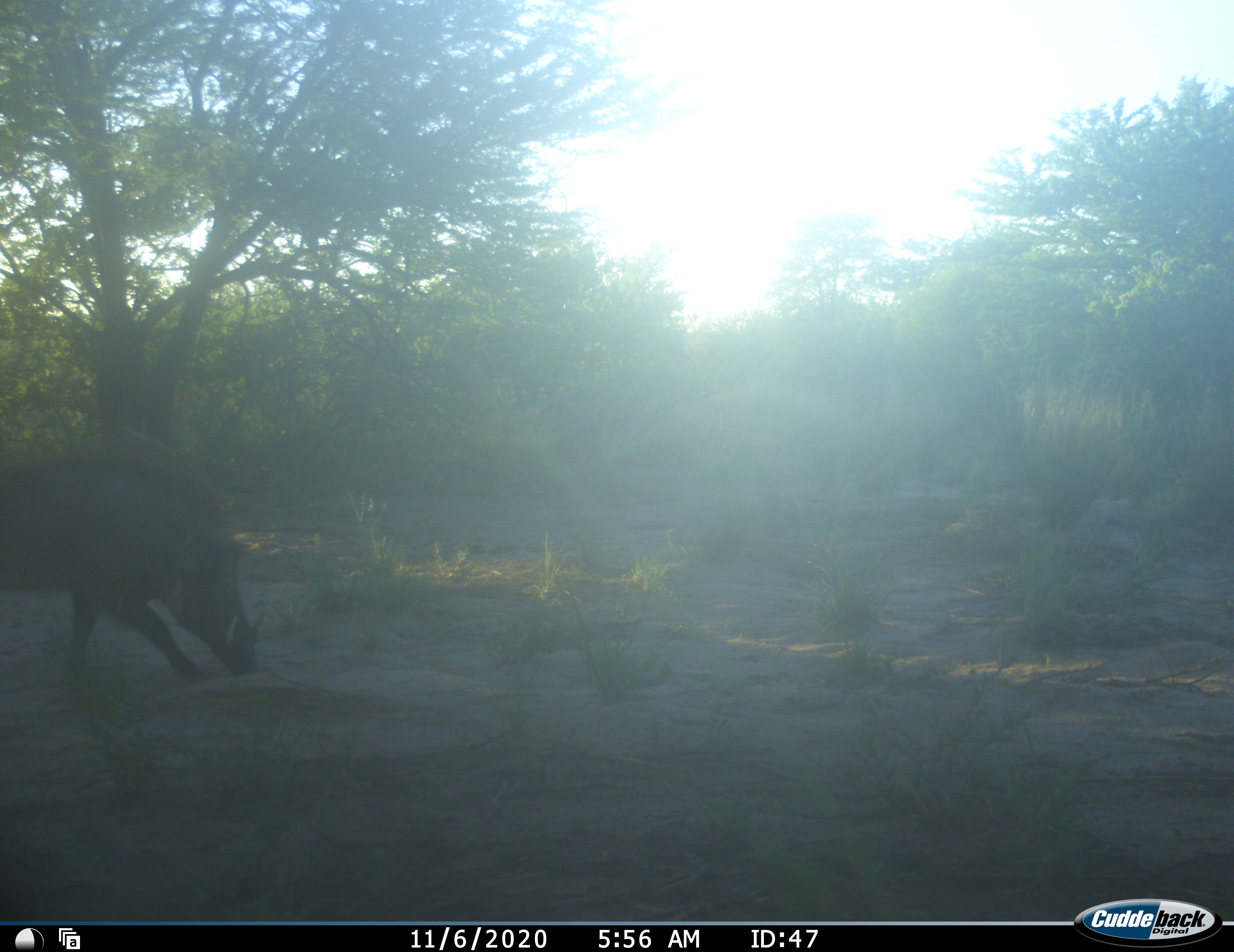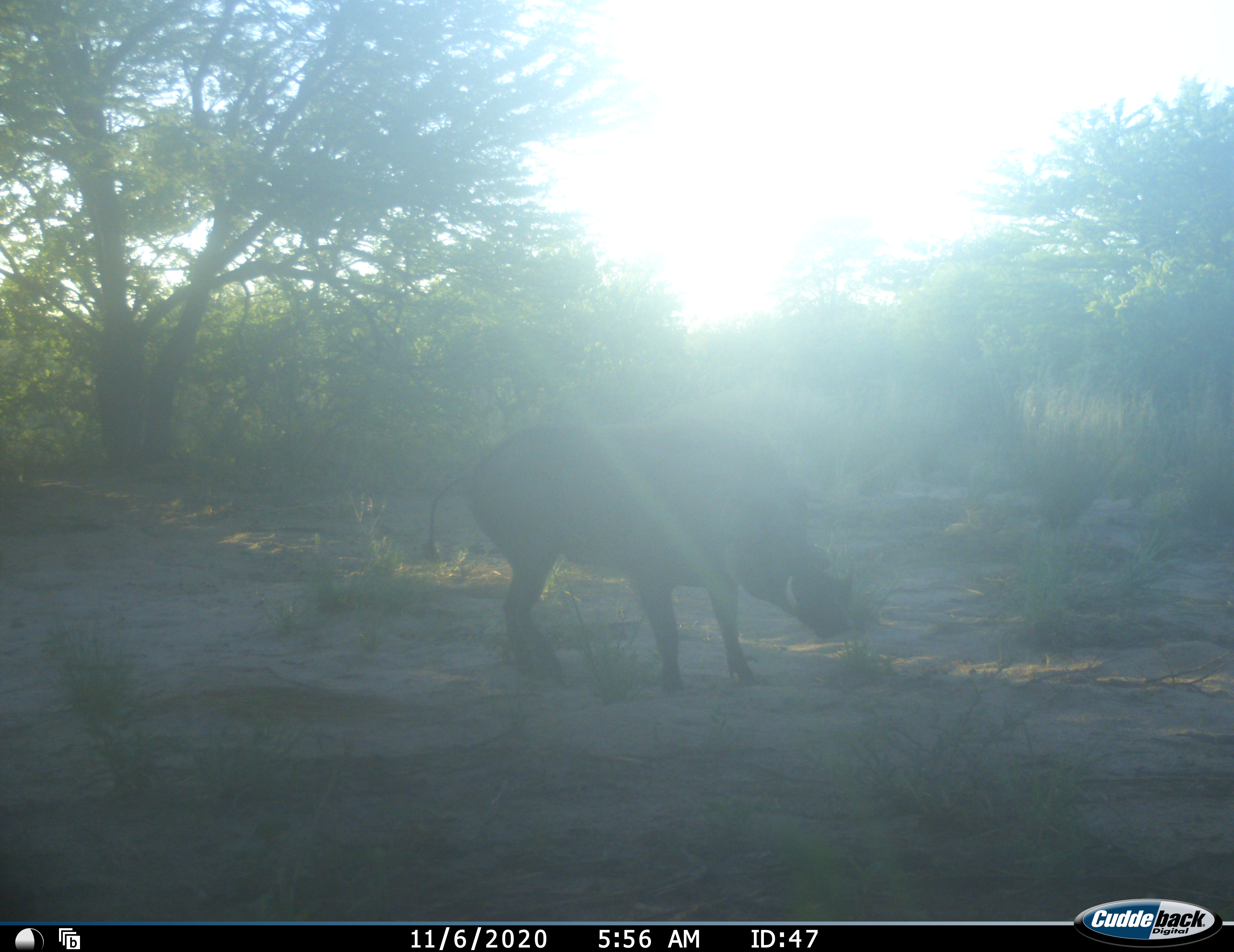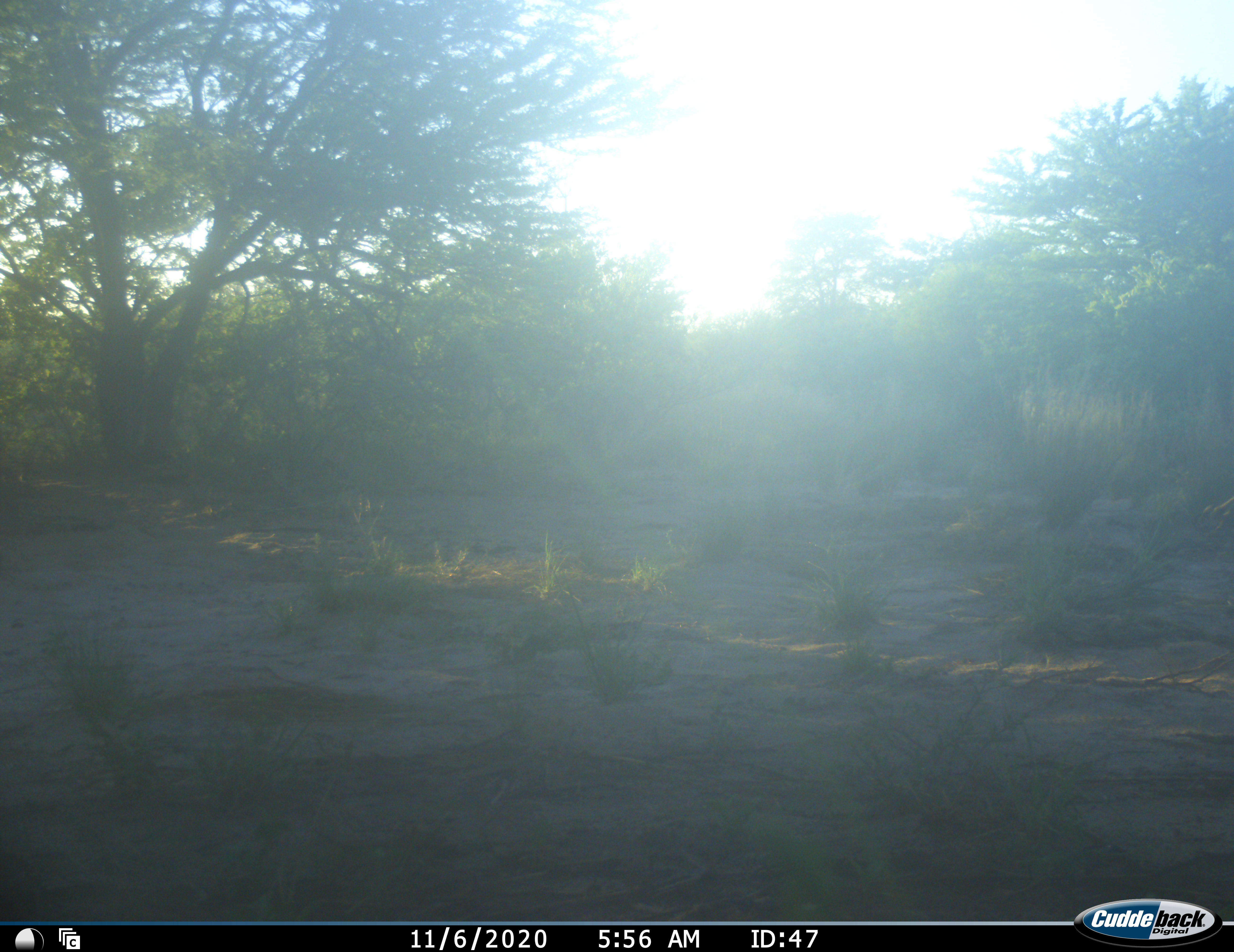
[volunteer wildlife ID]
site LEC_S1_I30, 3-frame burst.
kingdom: Animalia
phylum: Chordata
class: Mammalia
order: Artiodactyla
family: Suidae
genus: Phacochoerus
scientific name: Phacochoerus africanus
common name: warthog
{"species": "warthog (Phacochoerus africanus)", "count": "1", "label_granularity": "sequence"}